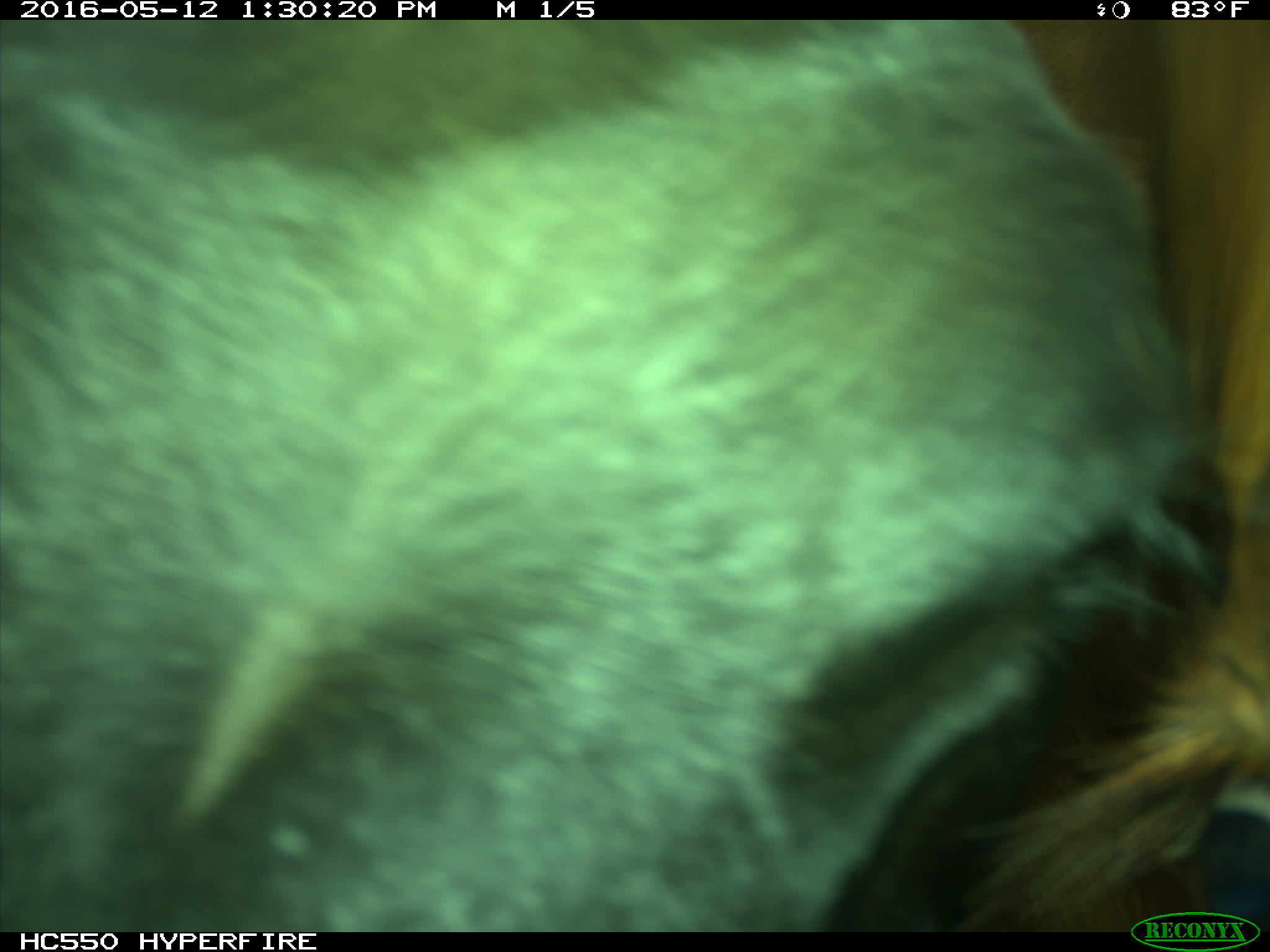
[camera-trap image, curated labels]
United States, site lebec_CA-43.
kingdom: Animalia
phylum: Chordata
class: Mammalia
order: Artiodactyla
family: Bovidae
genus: Bos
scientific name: Bos taurus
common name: domestic cow